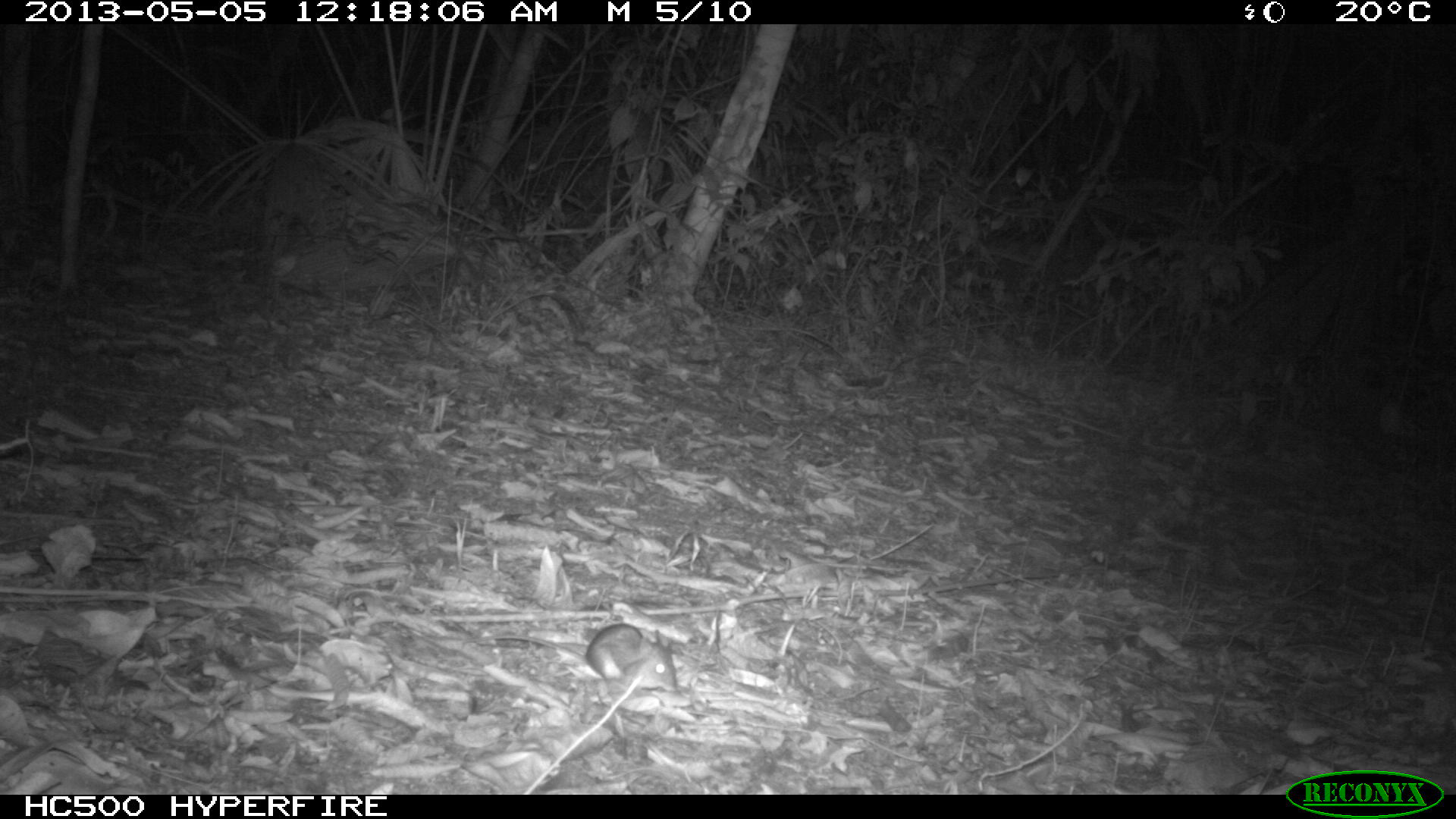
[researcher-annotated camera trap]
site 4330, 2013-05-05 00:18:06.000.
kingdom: Animalia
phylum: Chordata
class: Mammalia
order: Rodentia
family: Cricetidae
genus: Peromyscus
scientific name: Peromyscus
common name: deermice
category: peromyscus sp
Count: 1.